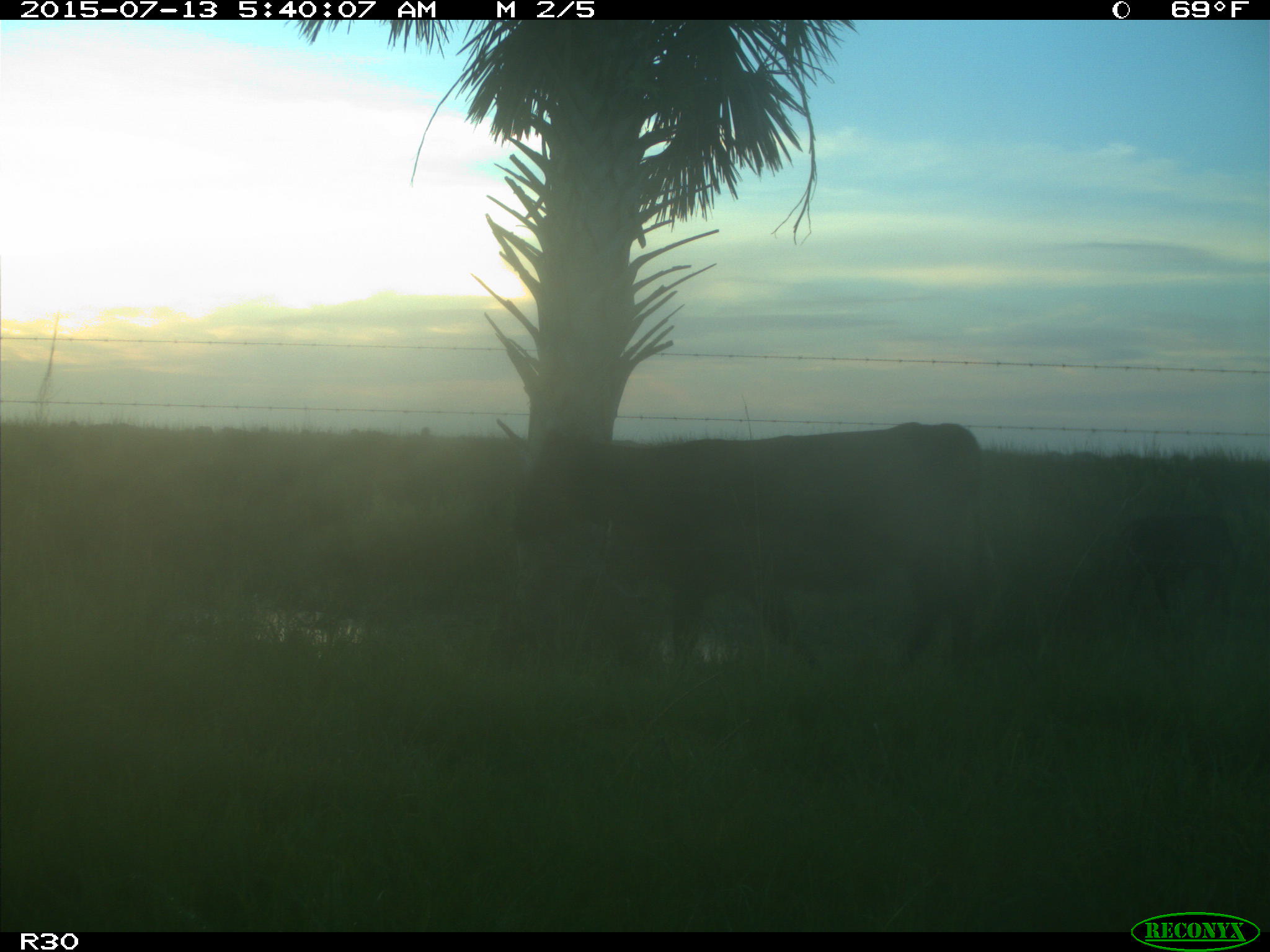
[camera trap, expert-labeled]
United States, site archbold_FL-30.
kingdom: Animalia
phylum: Chordata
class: Mammalia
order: Artiodactyla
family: Bovidae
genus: Bos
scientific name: Bos taurus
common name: domestic cow